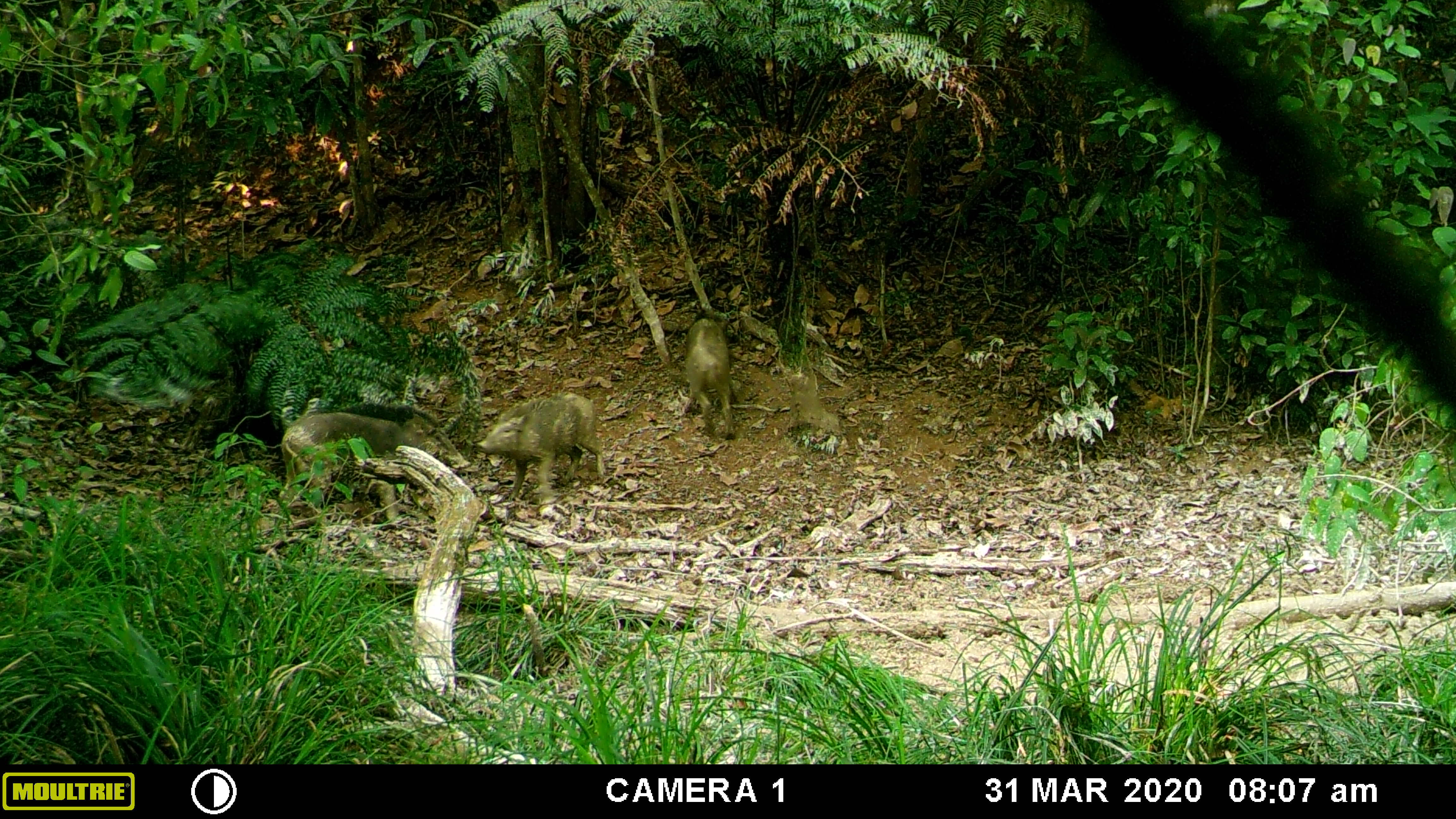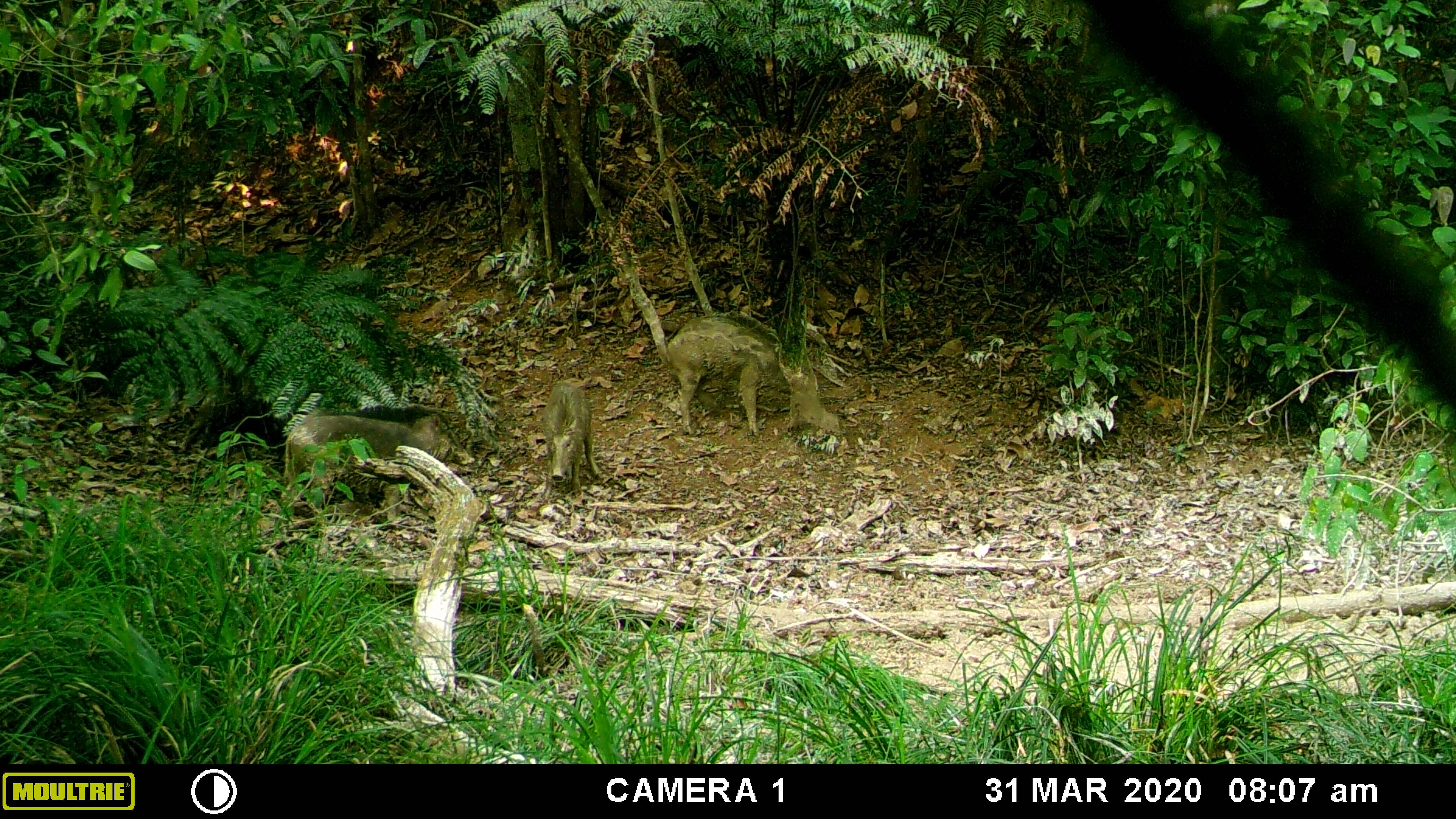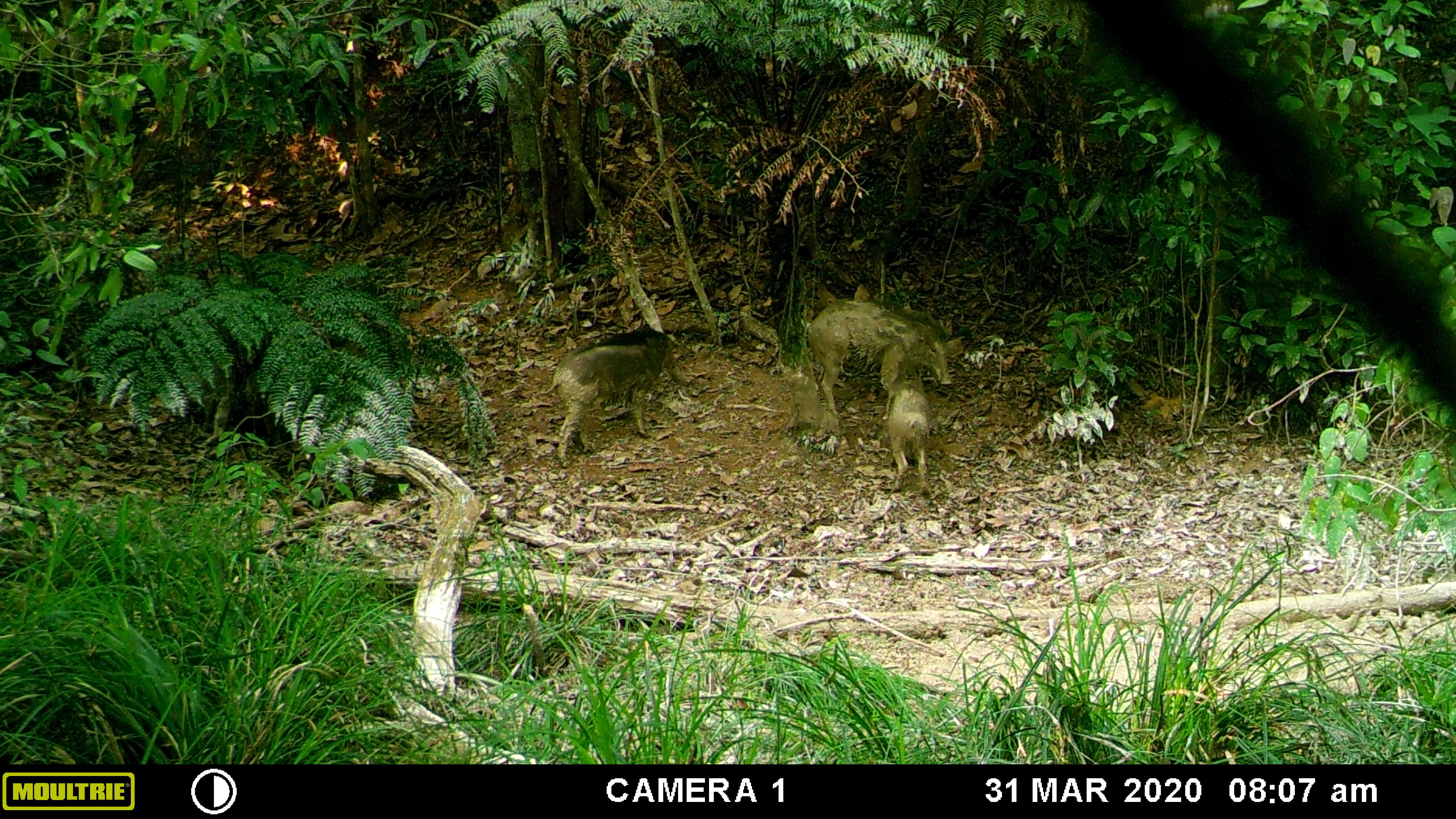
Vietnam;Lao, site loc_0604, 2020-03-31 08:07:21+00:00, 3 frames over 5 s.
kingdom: Animalia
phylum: Chordata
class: Mammalia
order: Artiodactyla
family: Suidae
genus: Sus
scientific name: Sus scrofa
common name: eurasian wild pig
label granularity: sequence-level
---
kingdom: Animalia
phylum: Chordata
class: Aves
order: Galliformes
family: Phasianidae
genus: Gallus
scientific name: Gallus gallus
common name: red junglefowl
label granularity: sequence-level